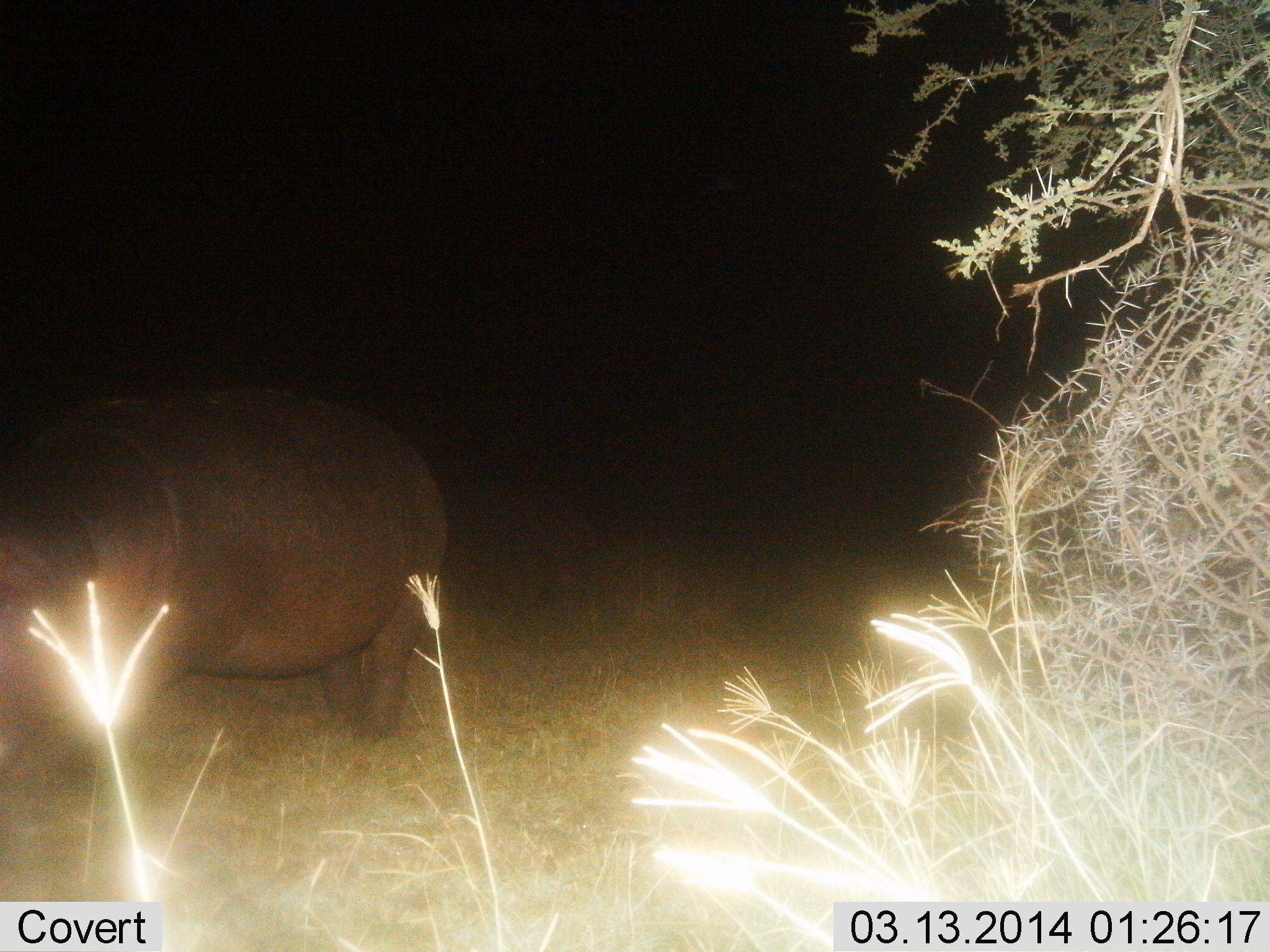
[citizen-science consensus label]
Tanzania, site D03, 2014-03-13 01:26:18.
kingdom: Animalia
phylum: Chordata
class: Mammalia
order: Artiodactyla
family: Hippopotamidae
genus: Hippopotamus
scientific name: Hippopotamus amphibius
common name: hippopotamus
Hippopotamus (Hippopotamus amphibius), count 1. Behavior (volunteer vote fractions): standing 66%, resting 0%, moving 24%, interacting 0%. Young present (vote fraction): 1%. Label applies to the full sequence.